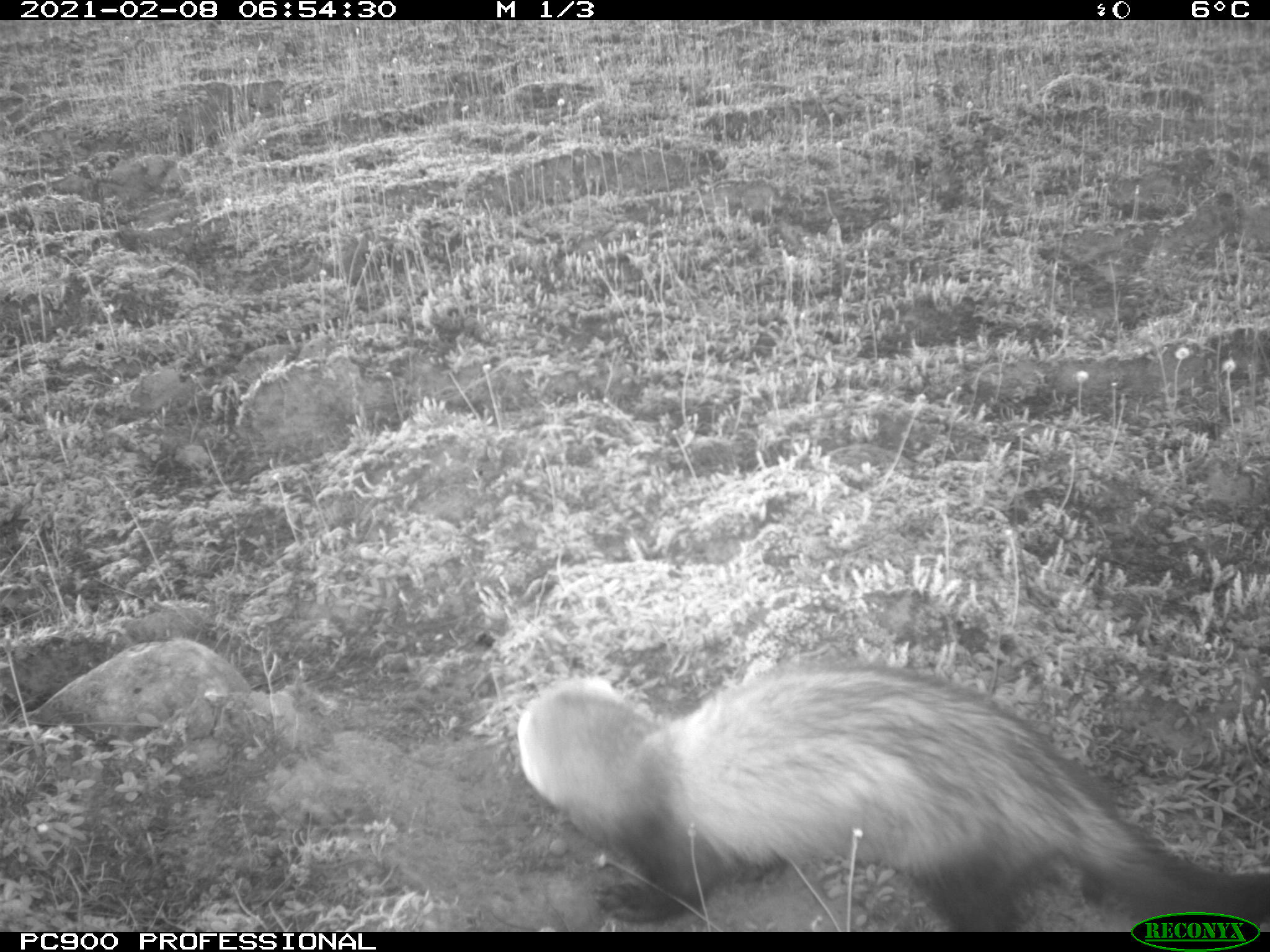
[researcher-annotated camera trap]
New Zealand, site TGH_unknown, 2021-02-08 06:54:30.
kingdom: Animalia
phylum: Chordata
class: Mammalia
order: Carnivora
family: Mustelidae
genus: Mustela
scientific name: Mustela furo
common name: ferret